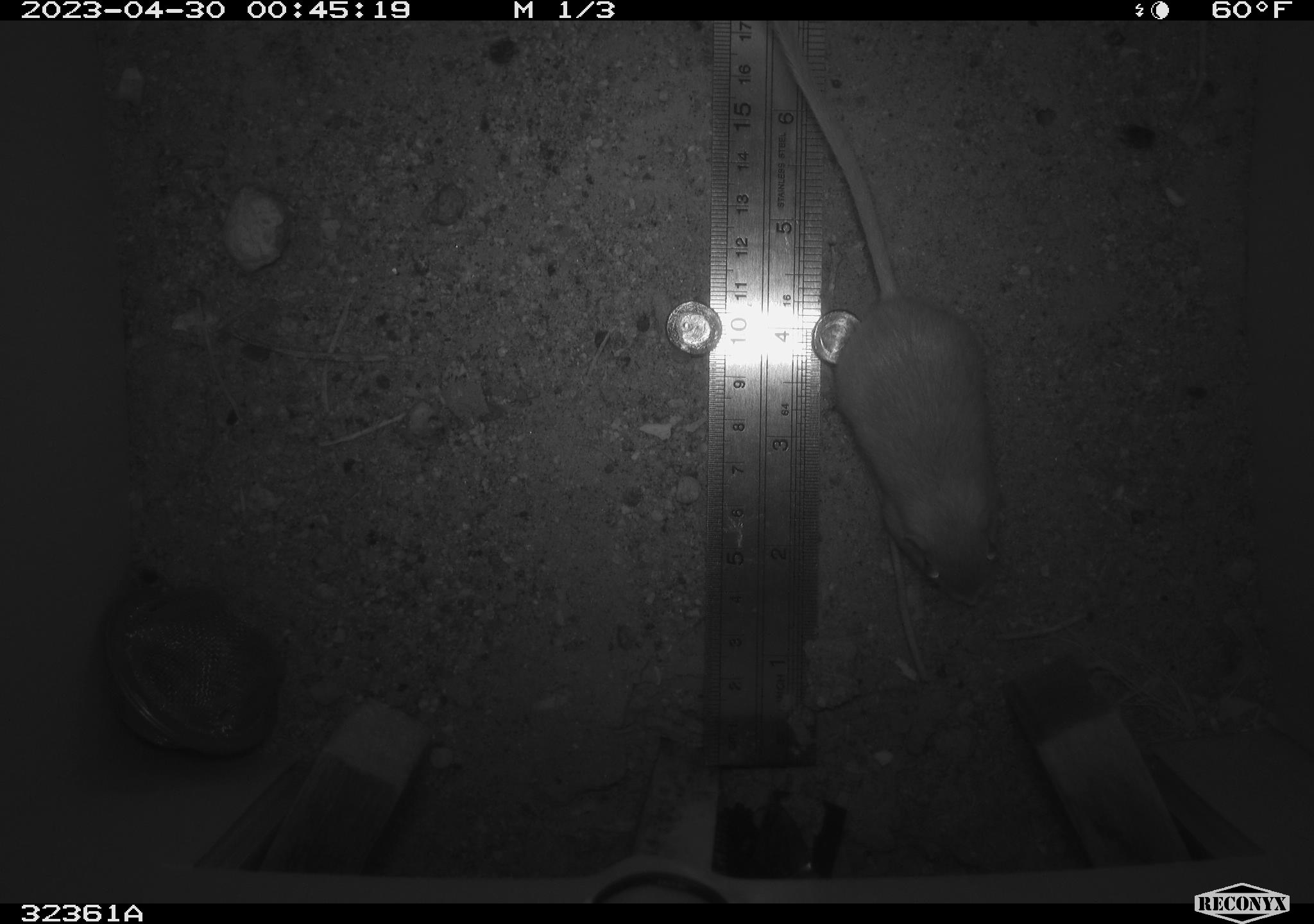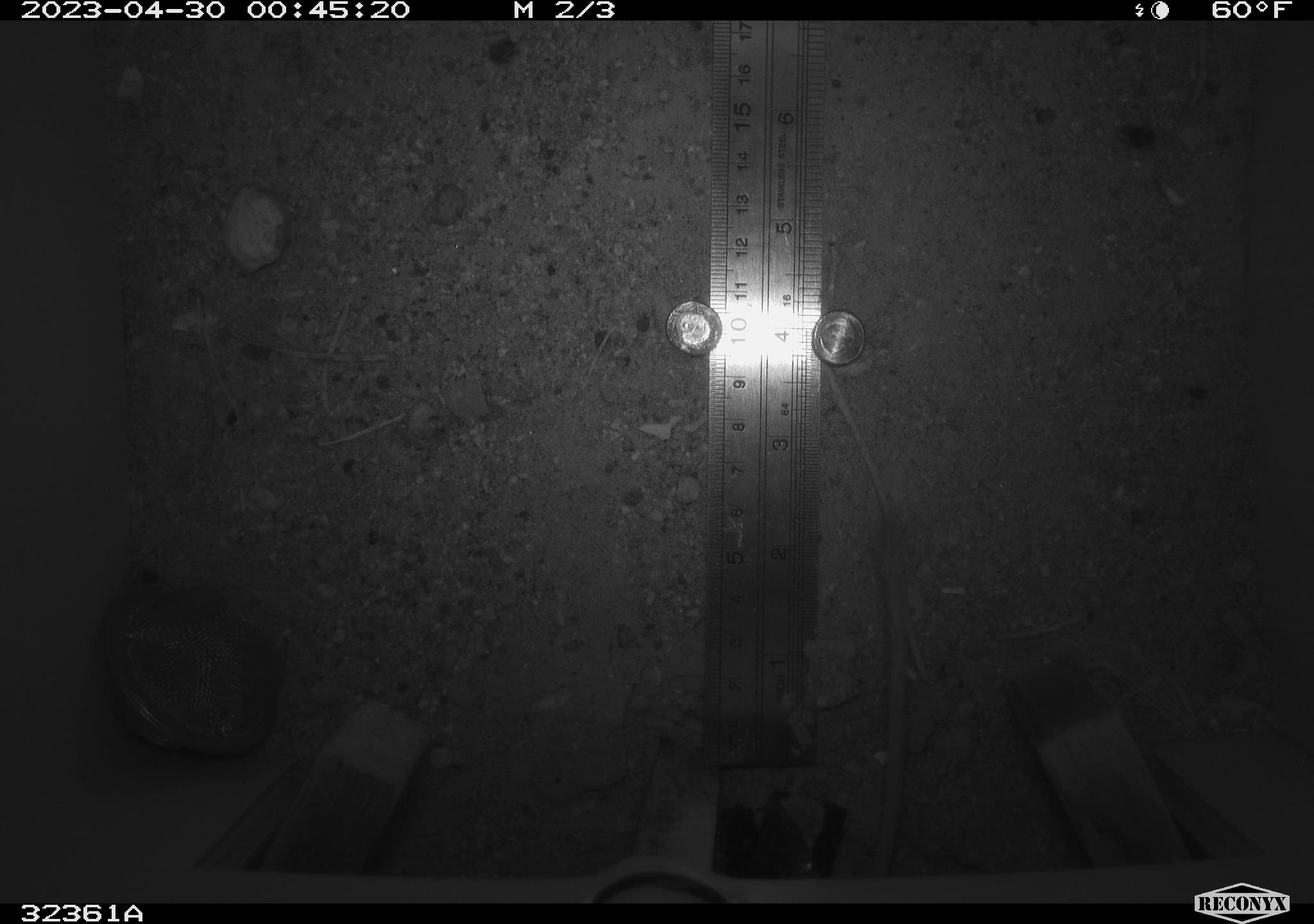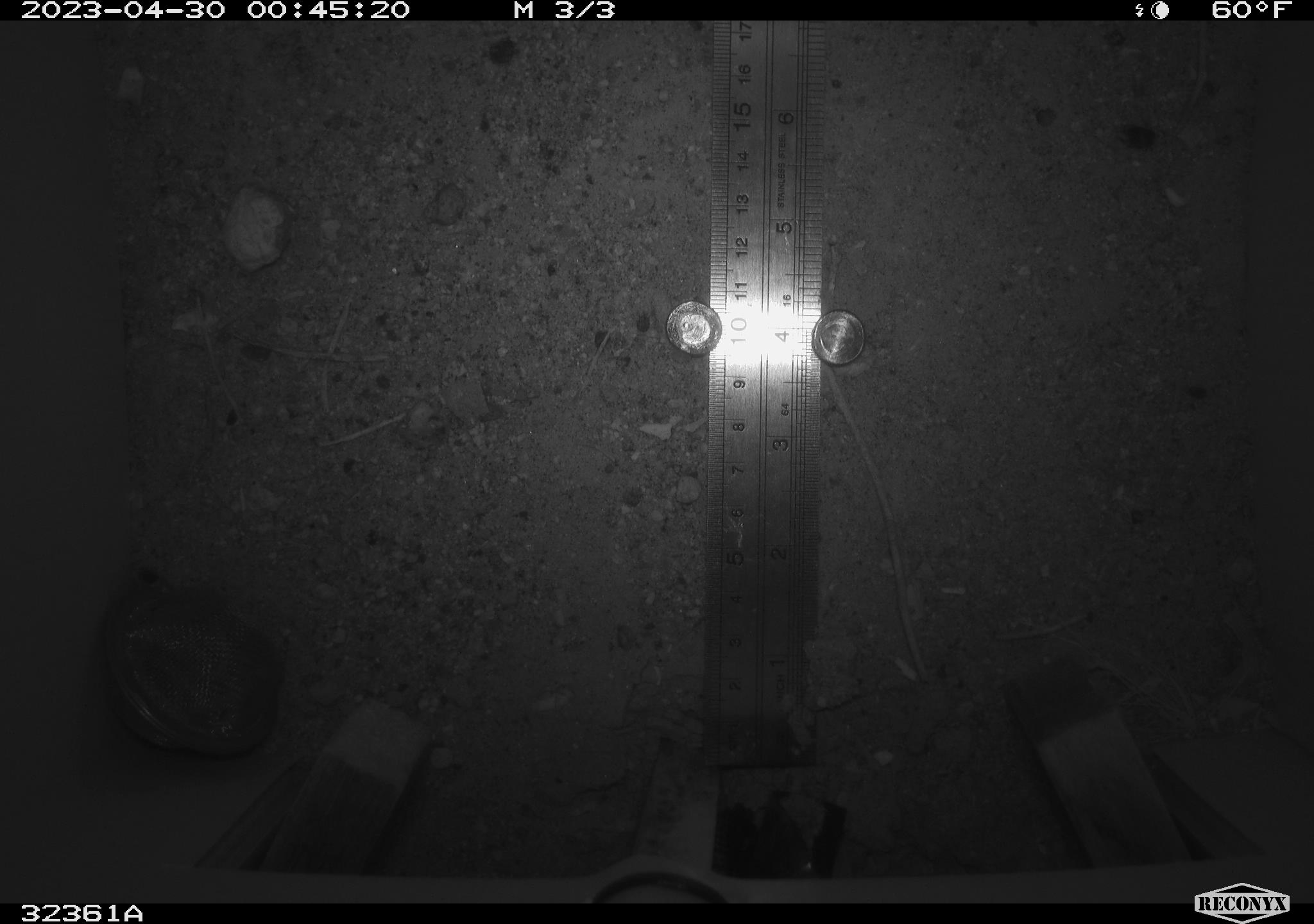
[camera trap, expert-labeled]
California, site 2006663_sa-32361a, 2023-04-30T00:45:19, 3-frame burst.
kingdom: Animalia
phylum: Chordata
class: Mammalia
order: Rodentia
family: Heteromyidae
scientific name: Heteromyidae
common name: kangaroo rats and pocket mice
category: heteromyidae family